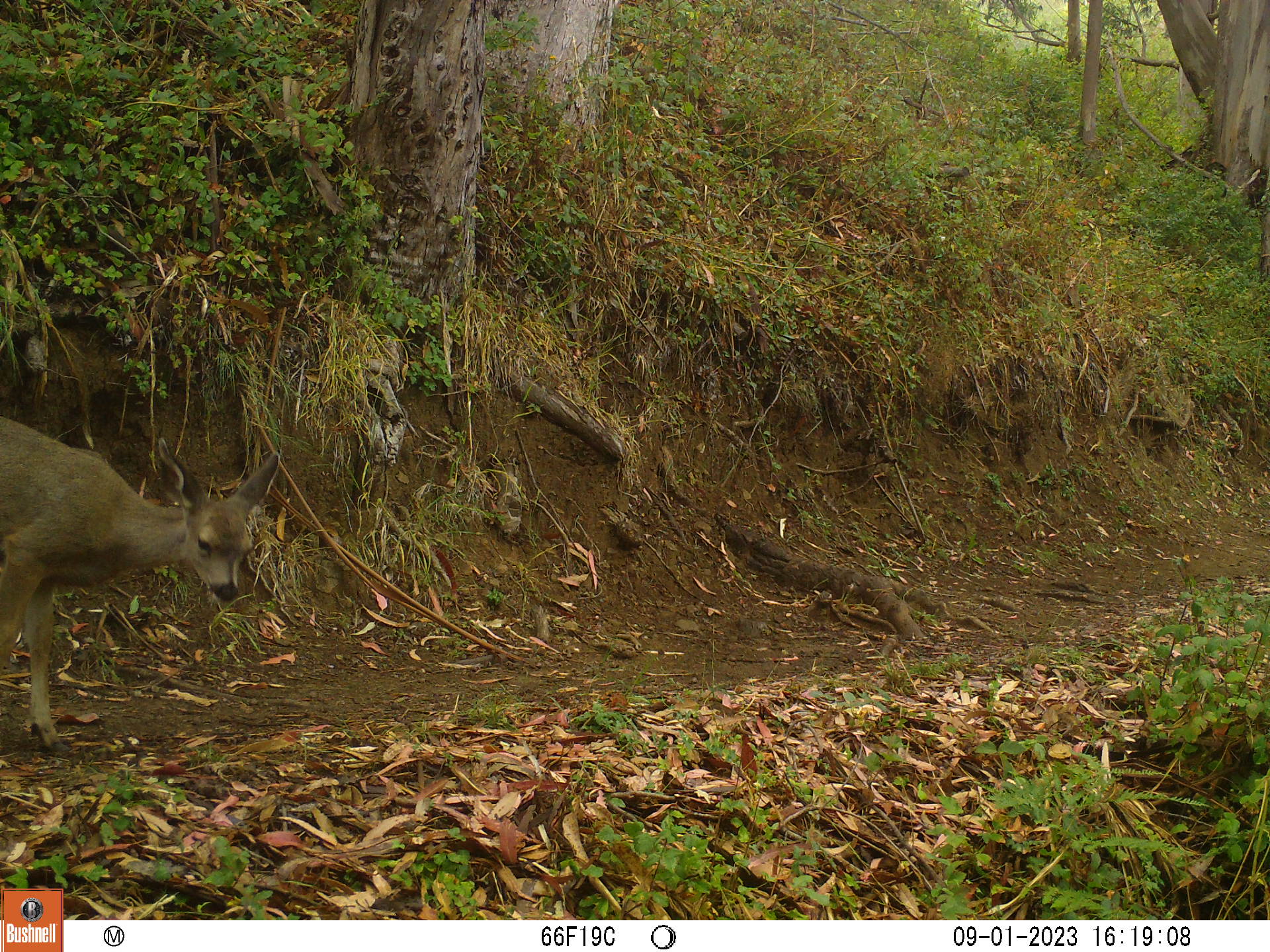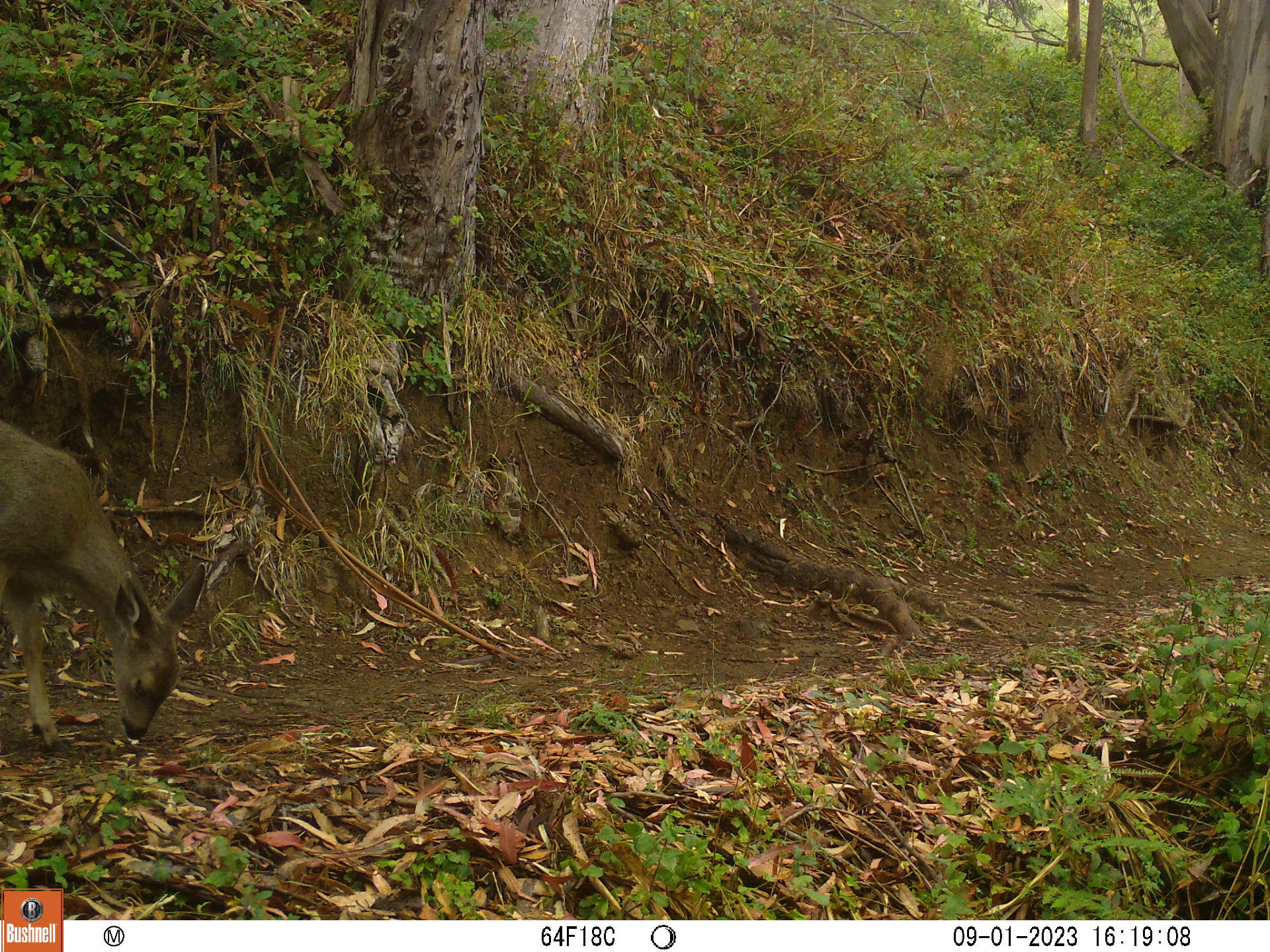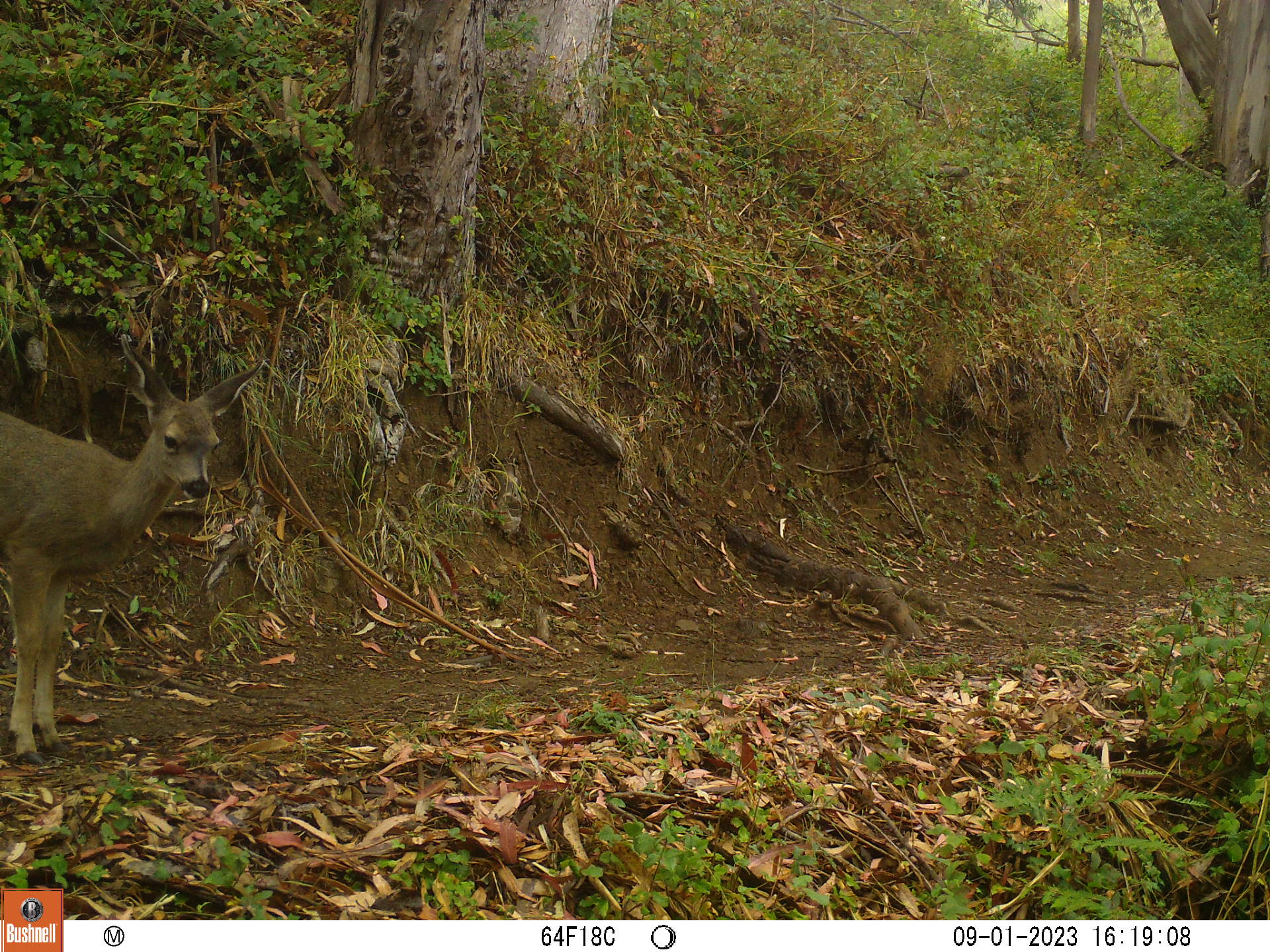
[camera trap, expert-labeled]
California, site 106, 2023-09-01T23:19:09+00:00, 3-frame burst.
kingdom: Animalia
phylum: Chordata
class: Mammalia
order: Artiodactyla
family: Cervidae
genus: Odocoileus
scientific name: Odocoileus hemionus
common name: mule deer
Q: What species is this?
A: Mule deer (Odocoileus hemionus).